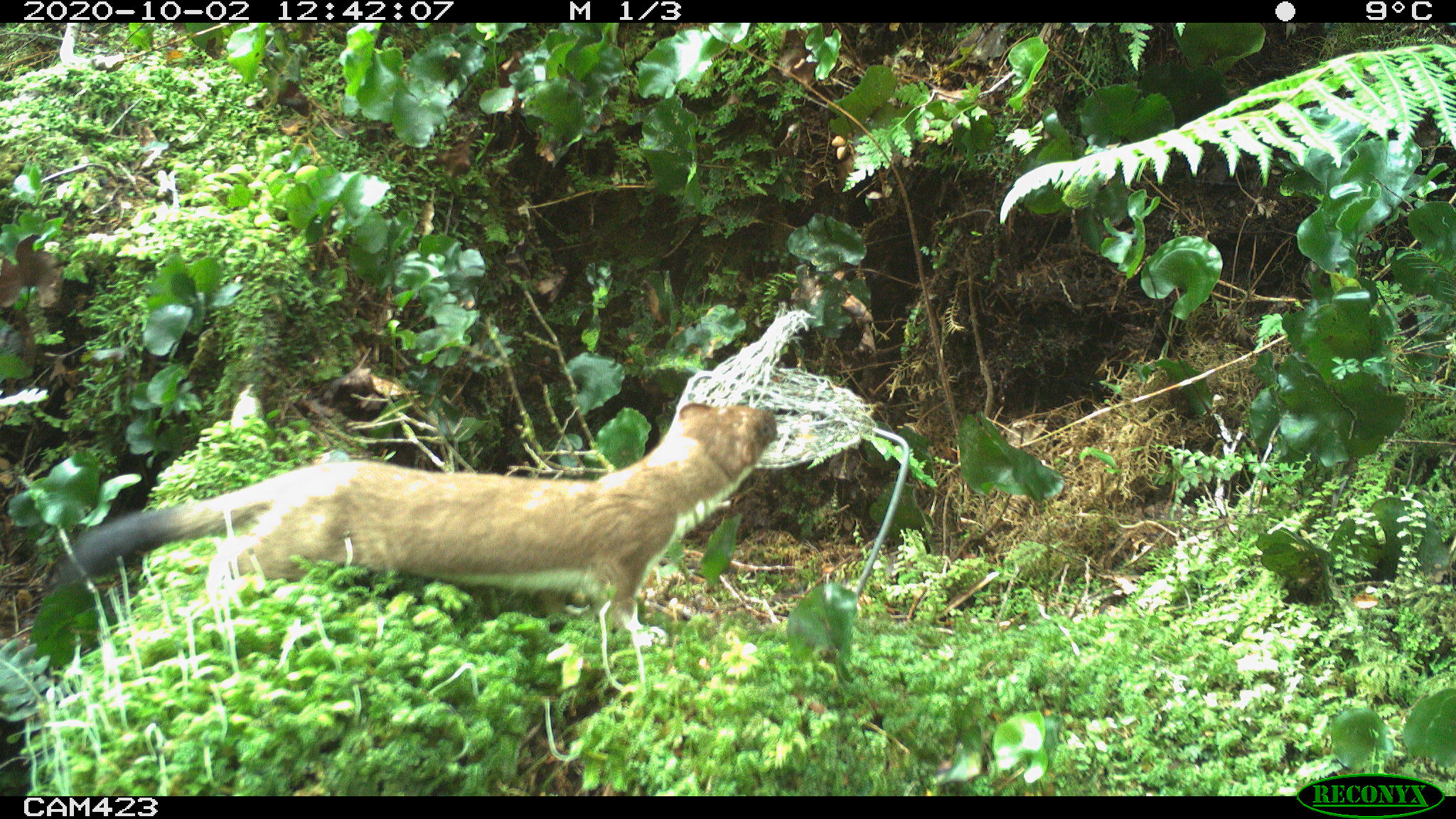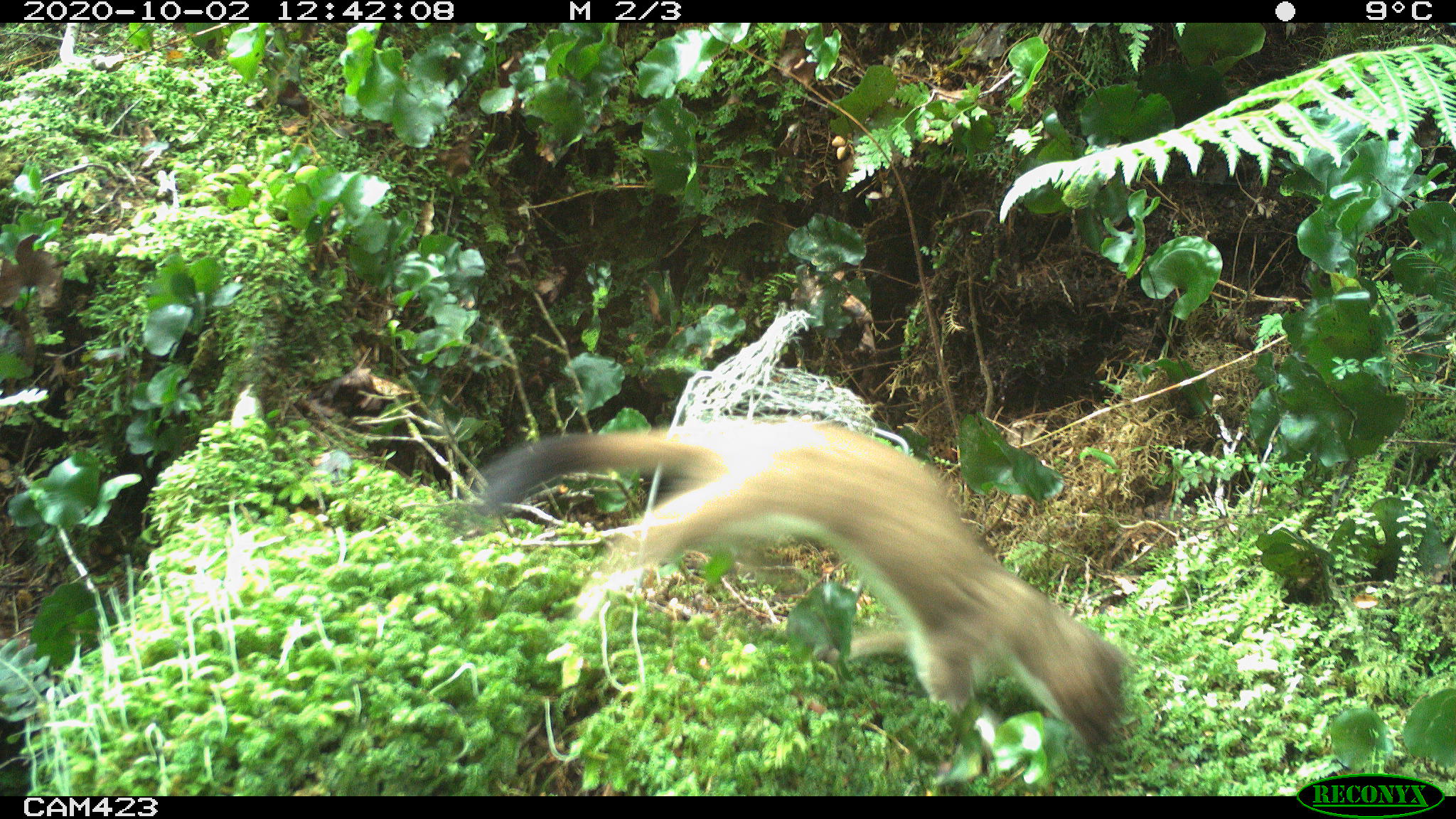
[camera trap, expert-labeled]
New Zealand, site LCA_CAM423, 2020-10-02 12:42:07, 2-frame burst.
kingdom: Animalia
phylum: Chordata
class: Mammalia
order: Carnivora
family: Mustelidae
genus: Mustela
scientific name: Mustela erminea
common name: stoat